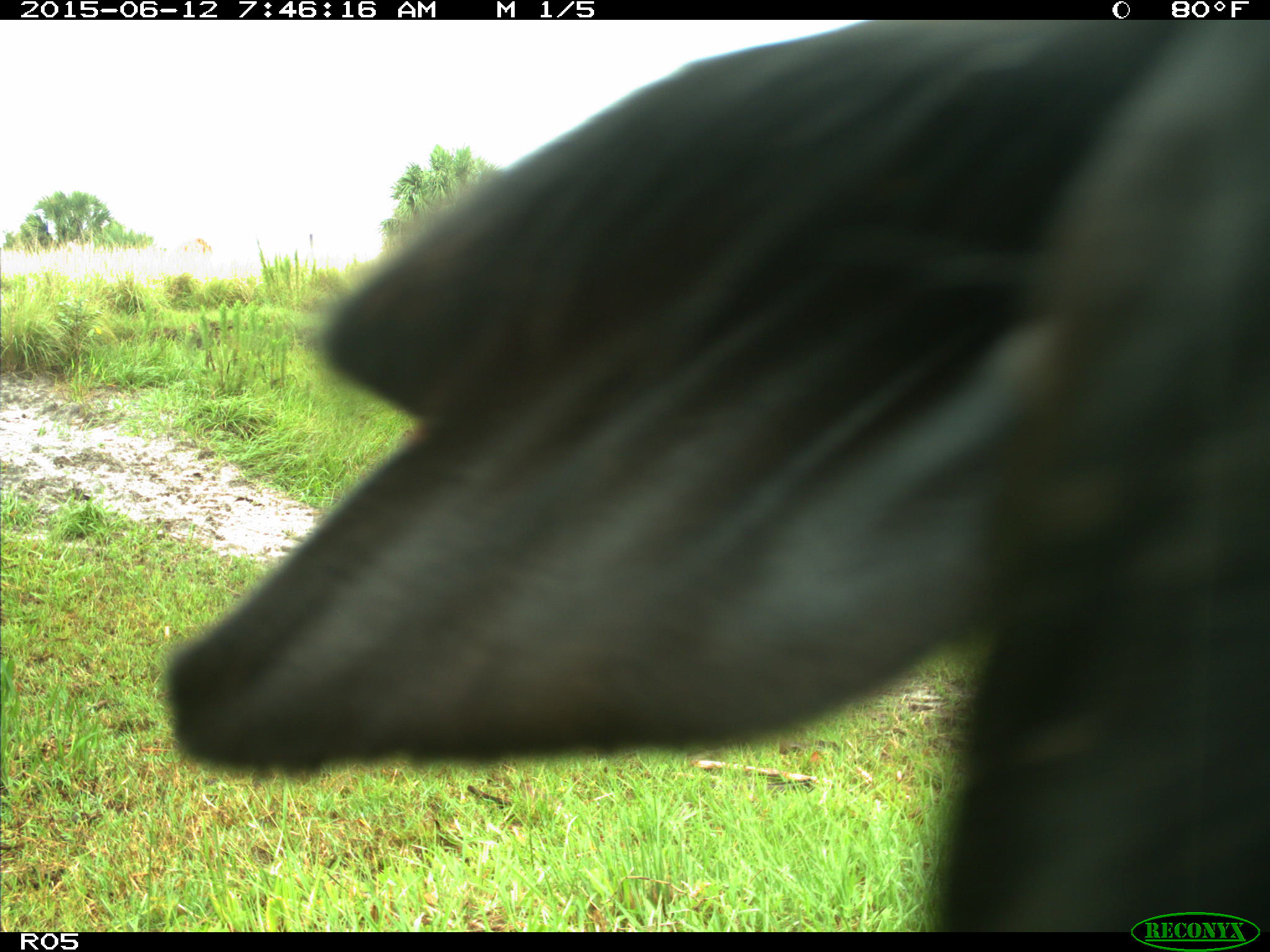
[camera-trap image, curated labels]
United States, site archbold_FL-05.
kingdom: Animalia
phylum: Chordata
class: Mammalia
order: Artiodactyla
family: Bovidae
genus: Bos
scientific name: Bos taurus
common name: domestic cow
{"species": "Bos taurus (domestic cow)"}